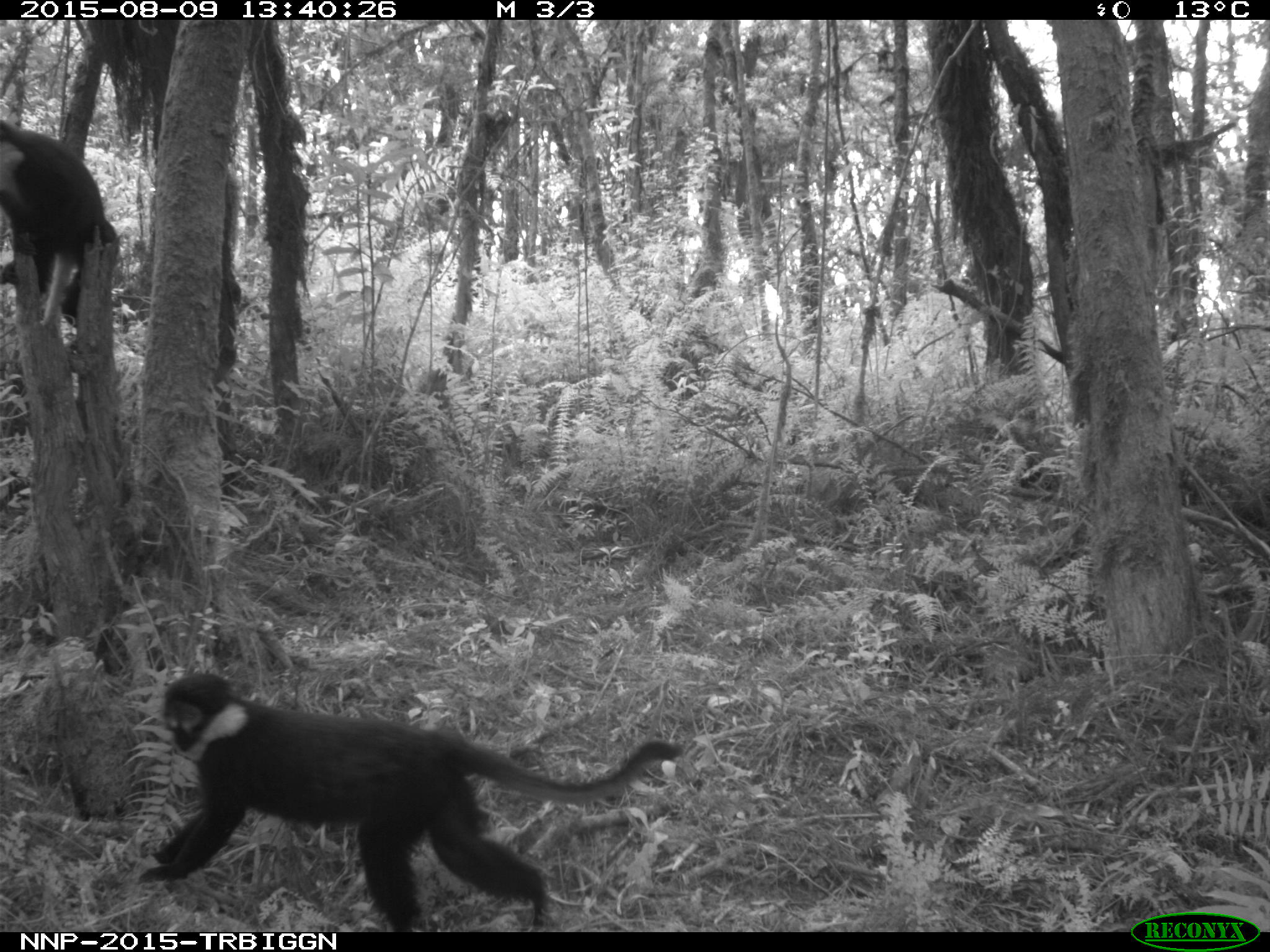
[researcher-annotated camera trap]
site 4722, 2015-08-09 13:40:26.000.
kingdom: Animalia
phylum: Chordata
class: Mammalia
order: Primates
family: Cercopithecidae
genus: Allochrocebus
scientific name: Allochrocebus lhoesti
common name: l'hoest's monkey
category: cercopithecus lhoesti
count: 2